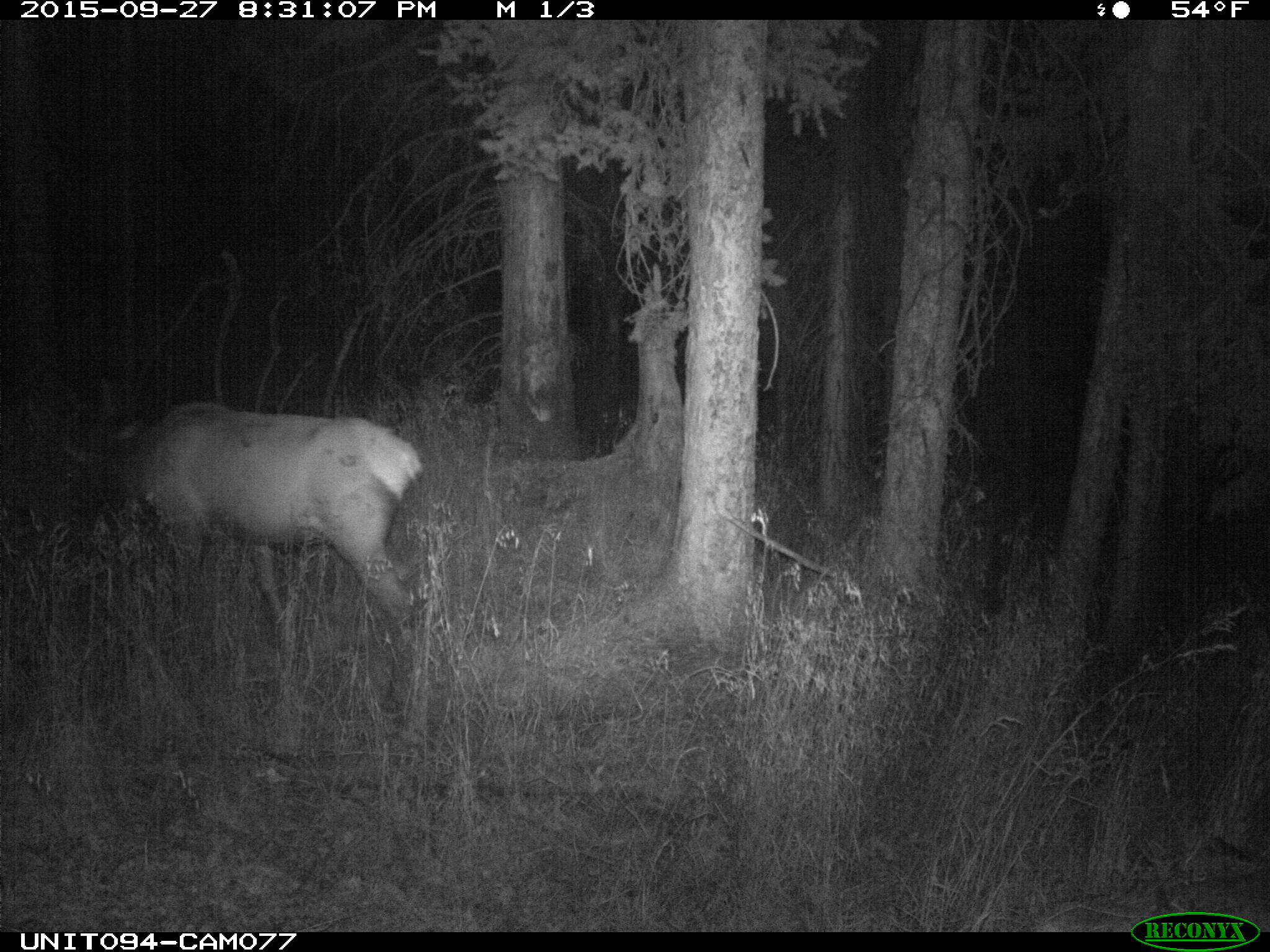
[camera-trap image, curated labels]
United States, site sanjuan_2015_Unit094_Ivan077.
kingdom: Animalia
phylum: Chordata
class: Mammalia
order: Artiodactyla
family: Cervidae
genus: Cervus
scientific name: Cervus elaphus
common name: red deer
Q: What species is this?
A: Cervus elaphus (red deer).